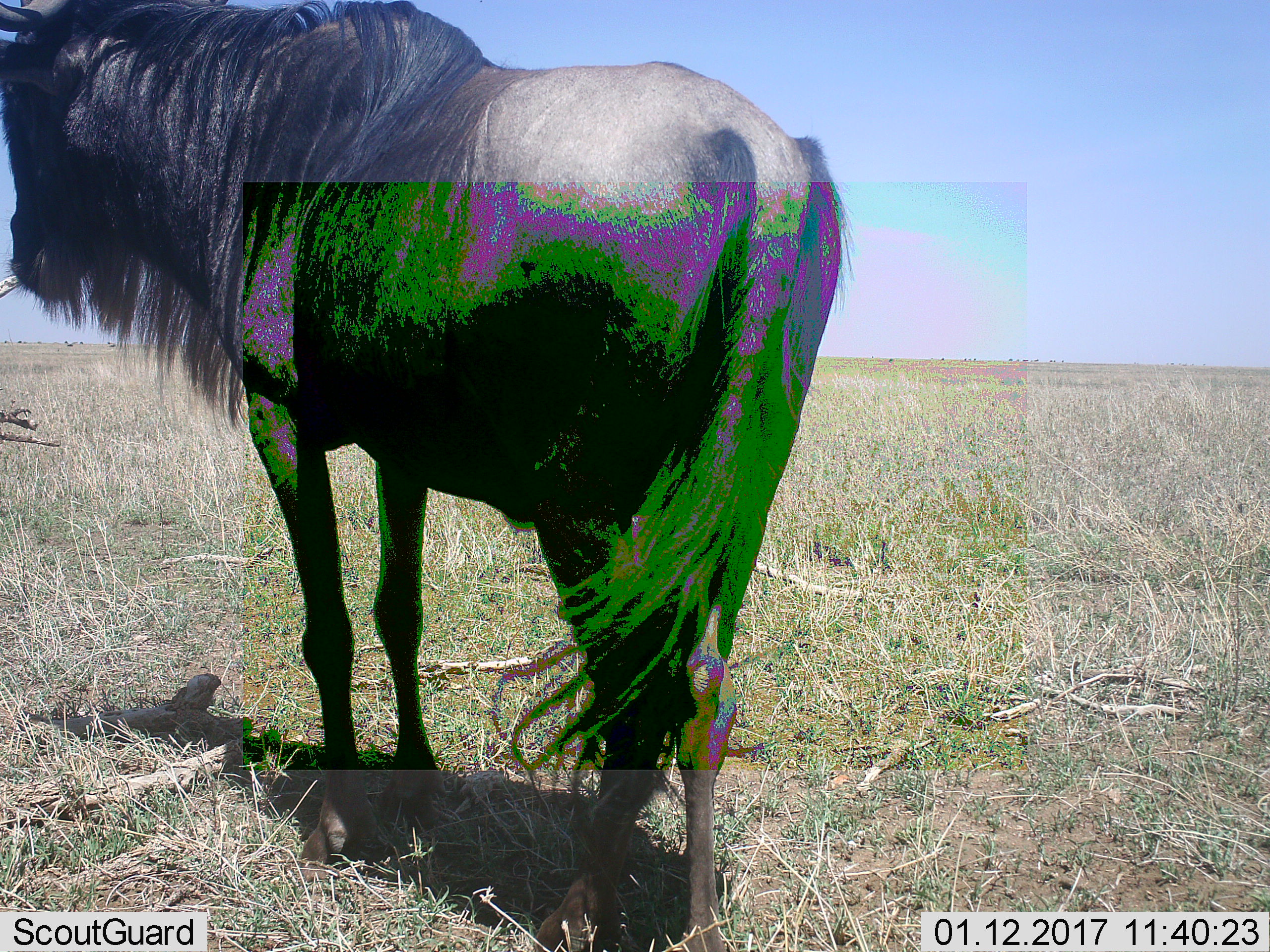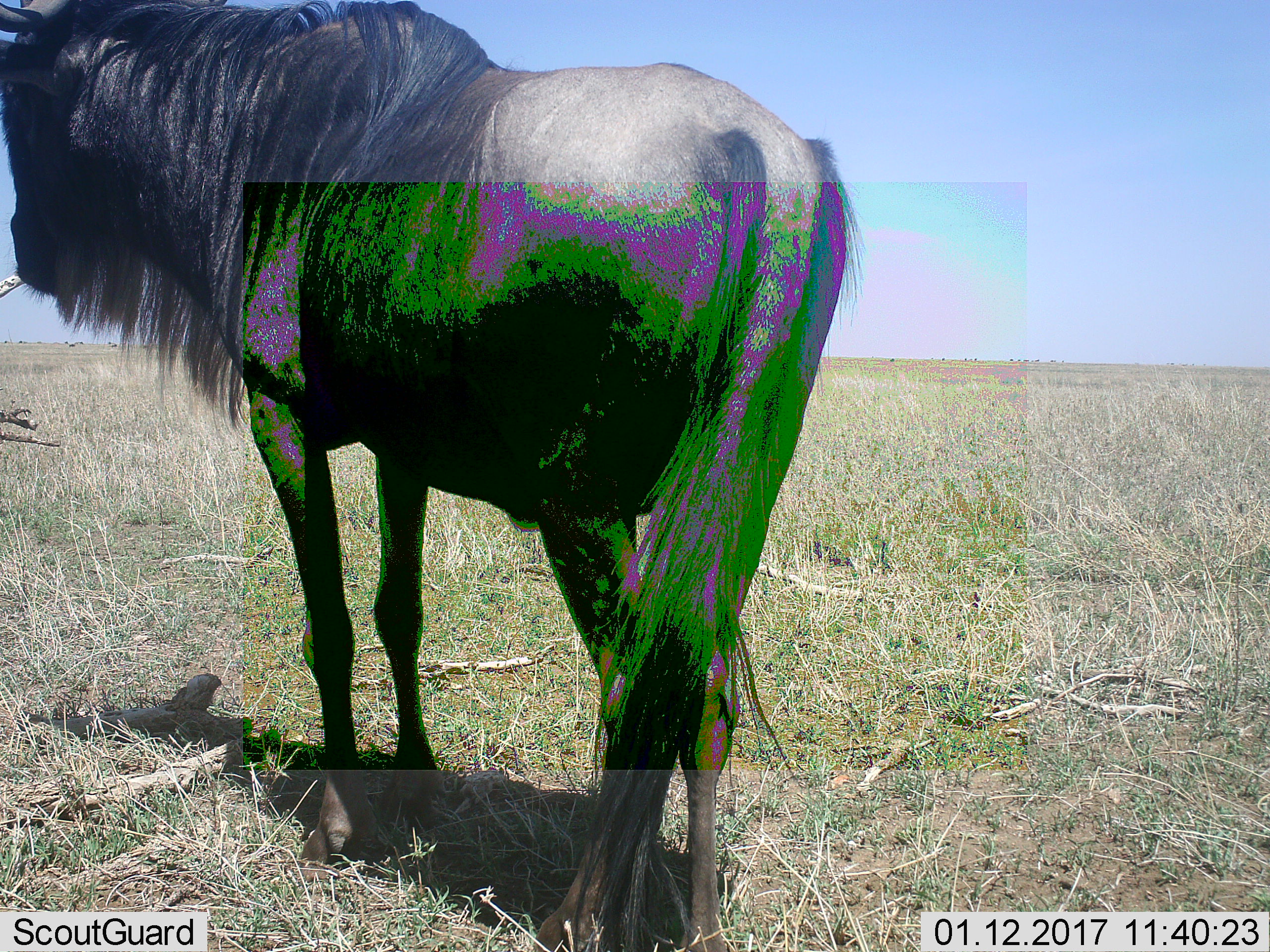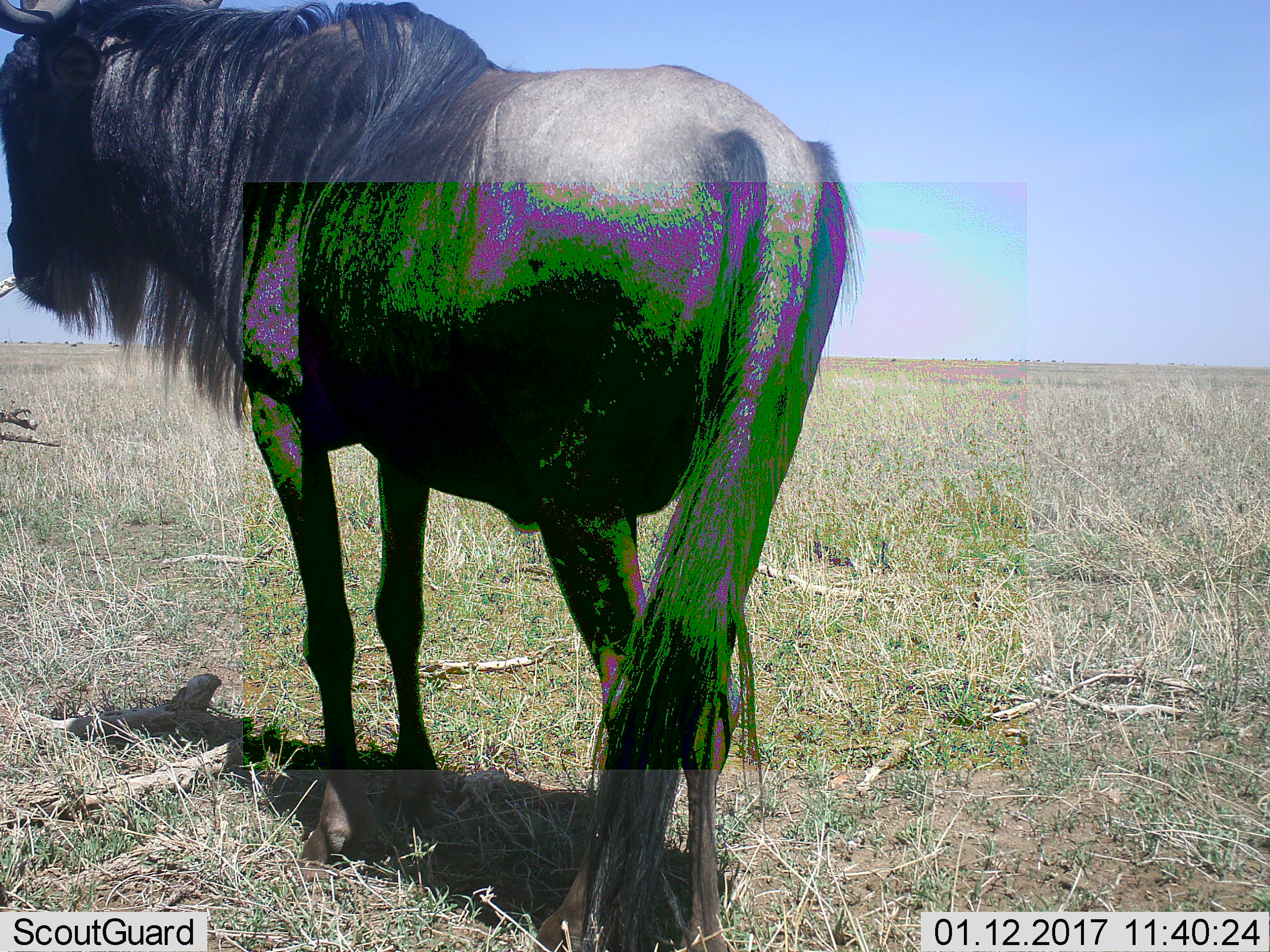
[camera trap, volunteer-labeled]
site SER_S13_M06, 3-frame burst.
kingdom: Animalia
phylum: Chordata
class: Mammalia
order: Artiodactyla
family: Bovidae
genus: Connochaetes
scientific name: Connochaetes taurinus taurinus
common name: blue wildebeest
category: wildebeestblue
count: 1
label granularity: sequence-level